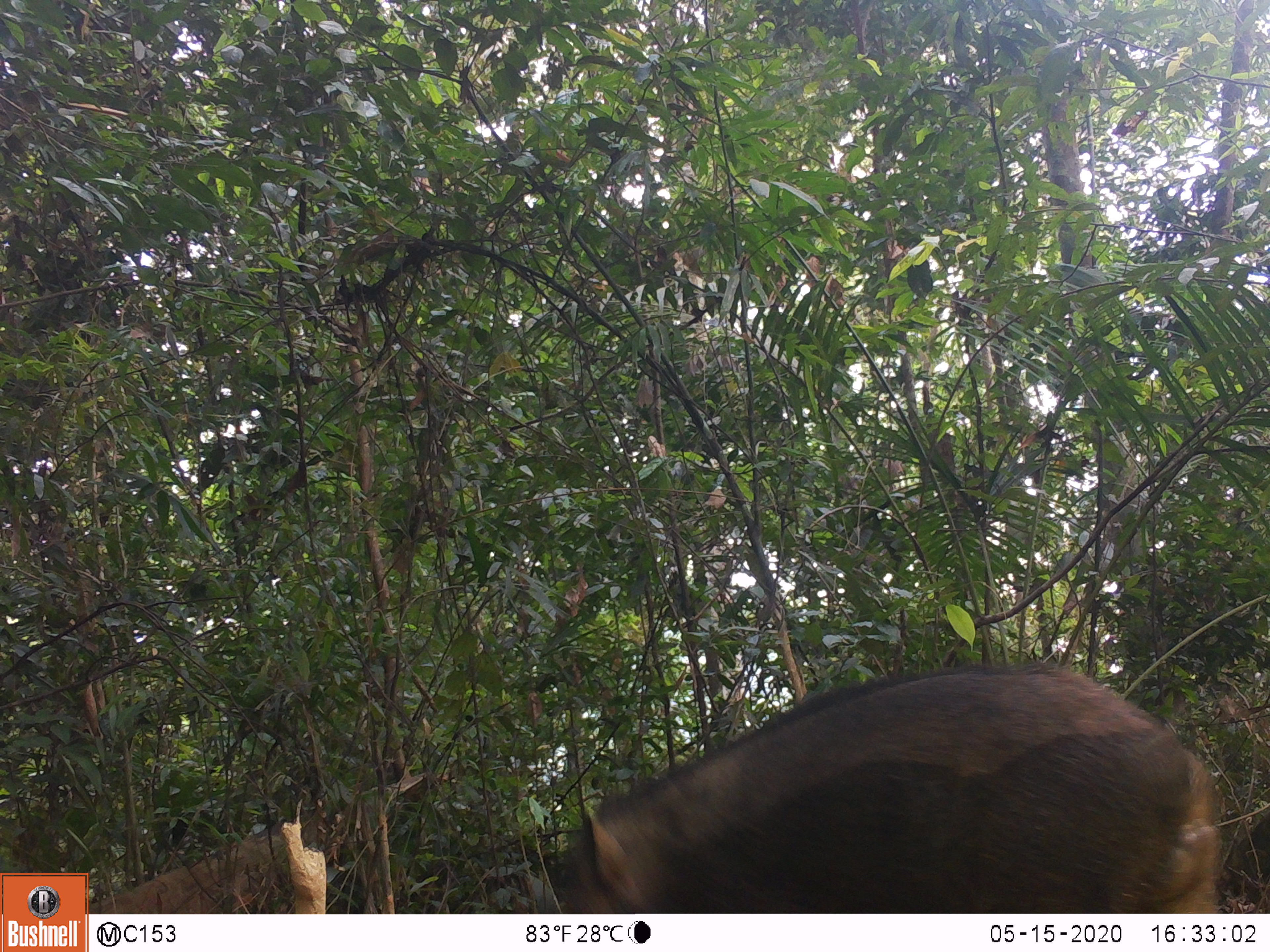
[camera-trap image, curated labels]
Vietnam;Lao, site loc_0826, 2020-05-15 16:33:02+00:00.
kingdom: Animalia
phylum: Chordata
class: Mammalia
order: Artiodactyla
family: Suidae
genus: Sus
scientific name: Sus scrofa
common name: eurasian wild pig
Eurasian wild pig (Sus scrofa). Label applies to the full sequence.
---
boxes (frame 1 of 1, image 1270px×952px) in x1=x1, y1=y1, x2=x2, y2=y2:
eurasian wild pig: x1=560, y1=659, x2=1220, y2=913